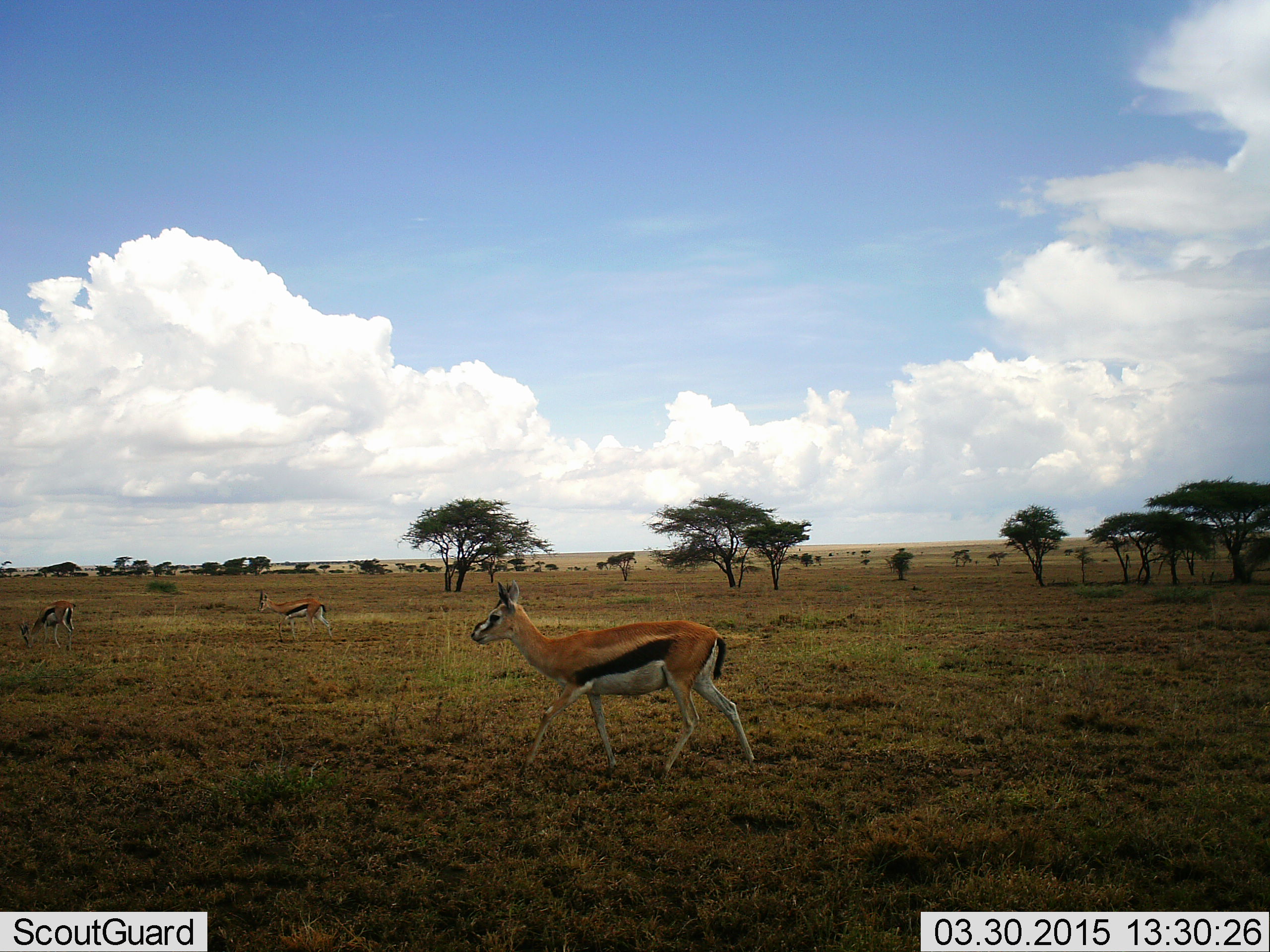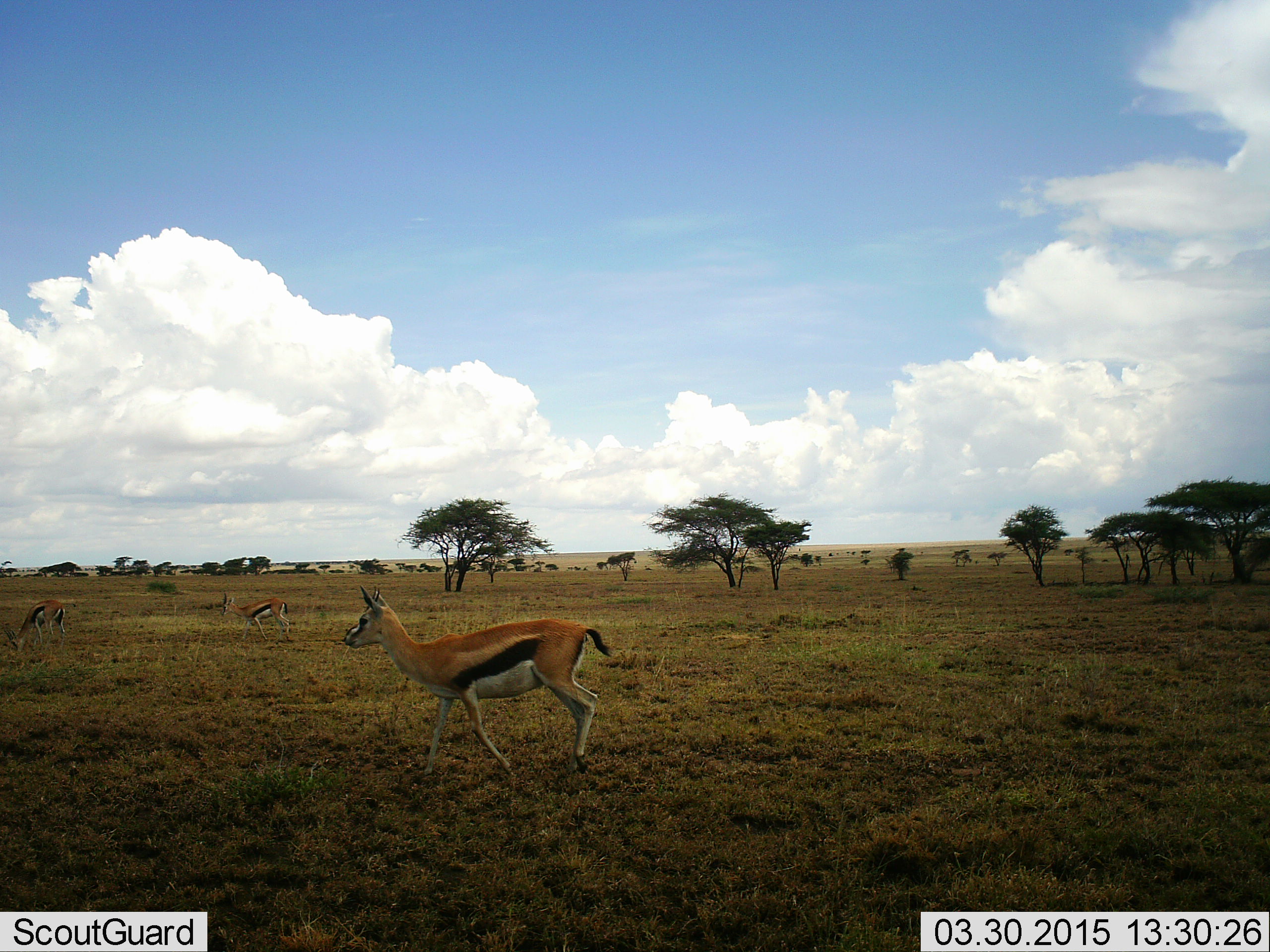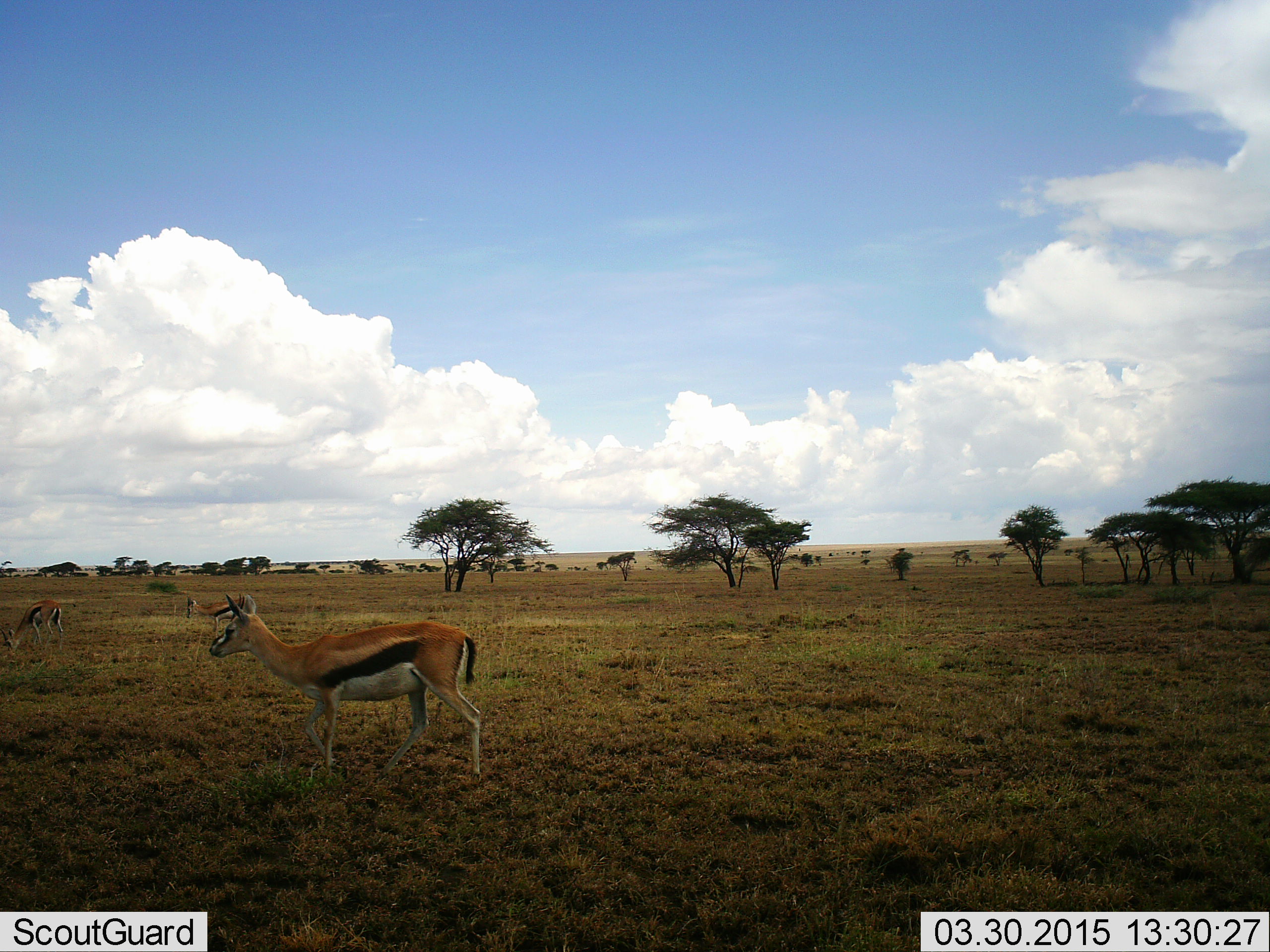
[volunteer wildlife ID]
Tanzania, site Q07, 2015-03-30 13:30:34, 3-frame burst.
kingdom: Animalia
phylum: Chordata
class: Mammalia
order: Artiodactyla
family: Bovidae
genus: Eudorcas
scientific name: Eudorcas thomsonii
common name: thomson's gazelle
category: gazellethomsons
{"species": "gazellethomsons (thomson's gazelle) (Eudorcas thomsonii)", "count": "3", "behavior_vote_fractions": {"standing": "10%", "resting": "10%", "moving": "90%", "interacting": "0%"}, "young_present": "0%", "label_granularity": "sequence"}